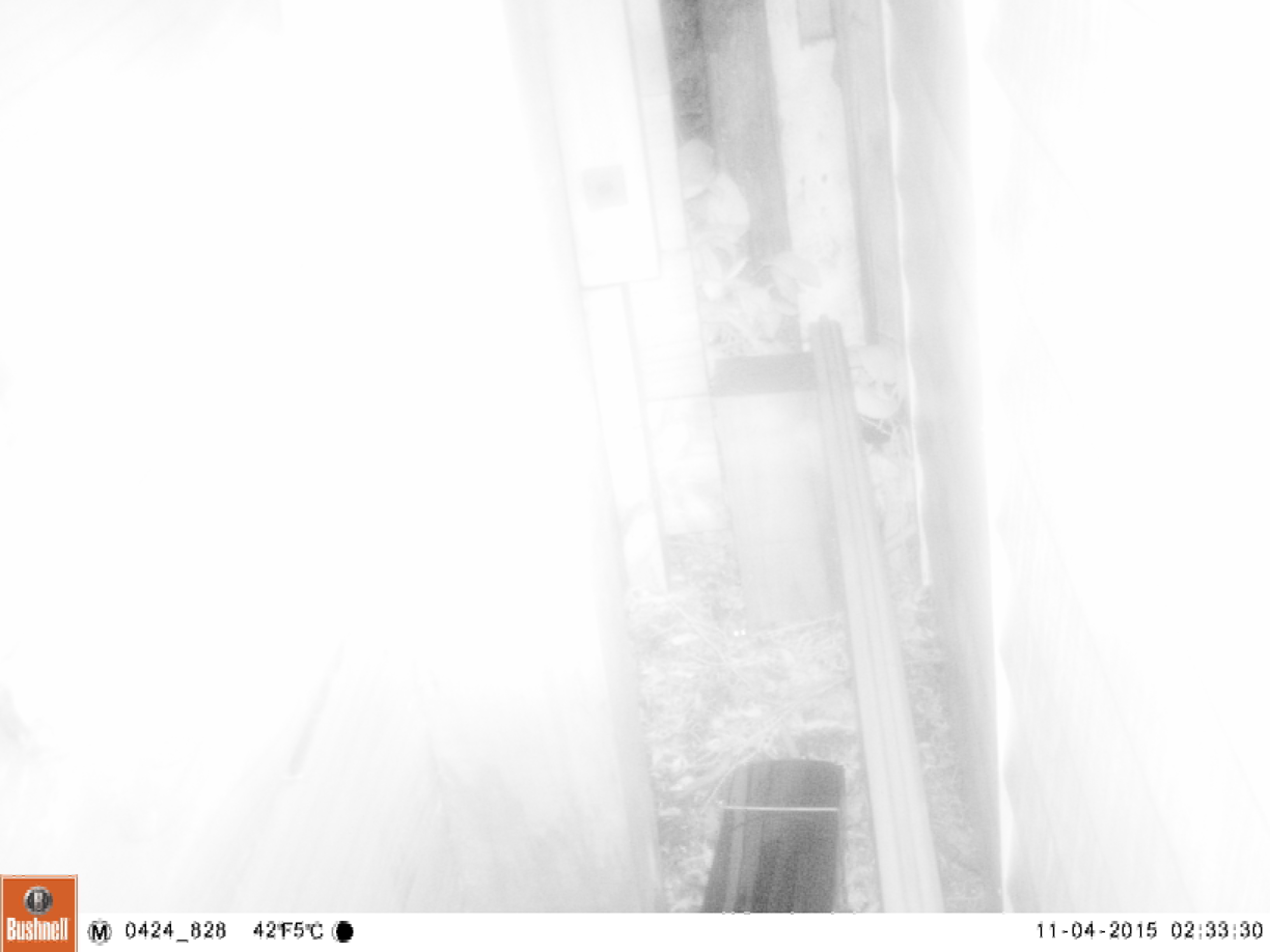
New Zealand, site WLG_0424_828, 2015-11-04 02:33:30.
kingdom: Animalia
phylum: Chordata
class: Mammalia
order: Rodentia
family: Muridae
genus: Mus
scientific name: Mus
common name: mouse